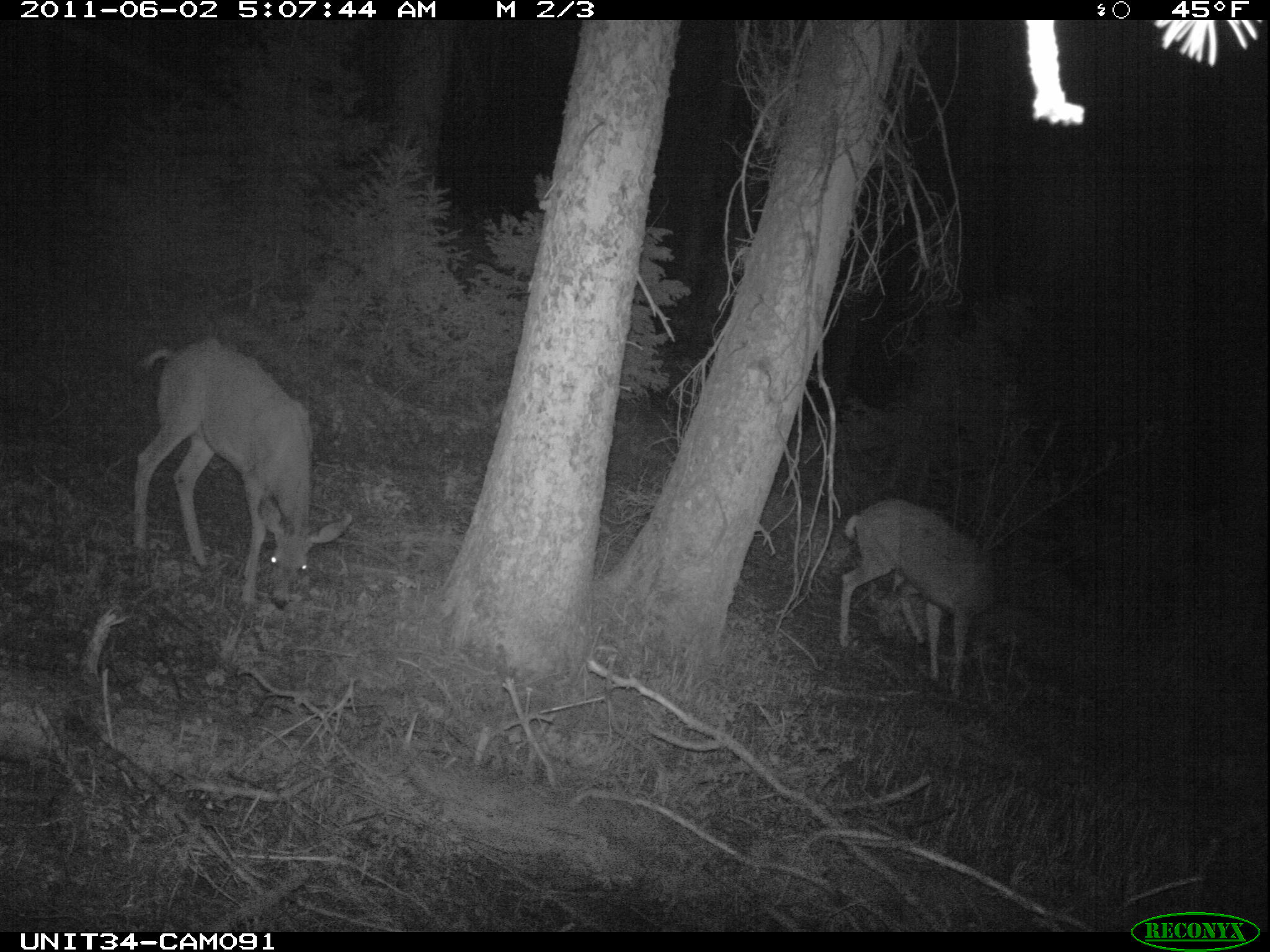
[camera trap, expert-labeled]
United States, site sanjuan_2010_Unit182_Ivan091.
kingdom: Animalia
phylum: Chordata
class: Mammalia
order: Artiodactyla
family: Cervidae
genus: Odocoileus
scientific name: Odocoileus hemionus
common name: mule deer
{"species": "Odocoileus hemionus (mule deer)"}